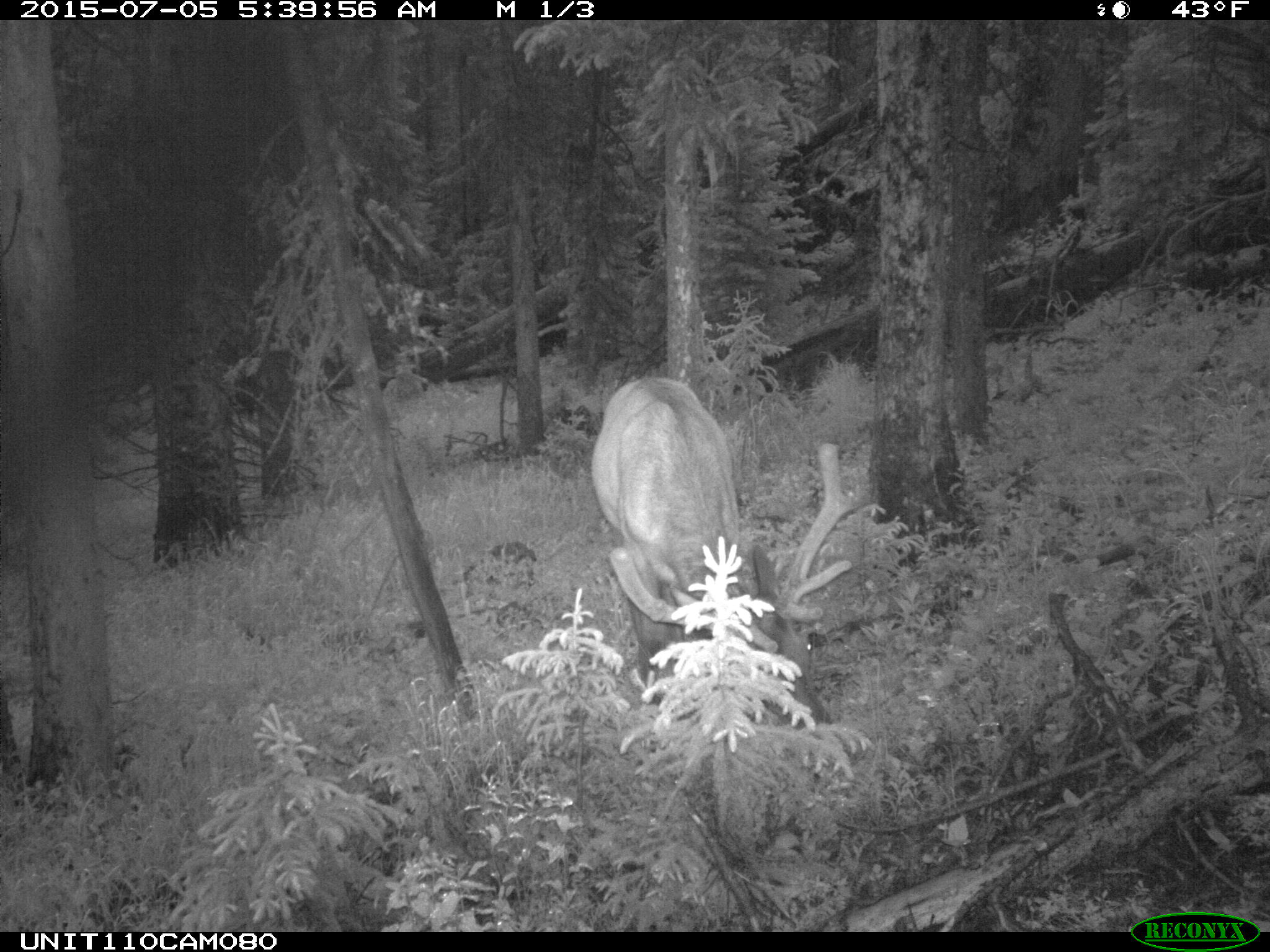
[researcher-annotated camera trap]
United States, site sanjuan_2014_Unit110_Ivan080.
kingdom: Animalia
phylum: Chordata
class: Mammalia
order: Artiodactyla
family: Cervidae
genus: Cervus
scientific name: Cervus elaphus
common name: red deer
Cervus elaphus (red deer).